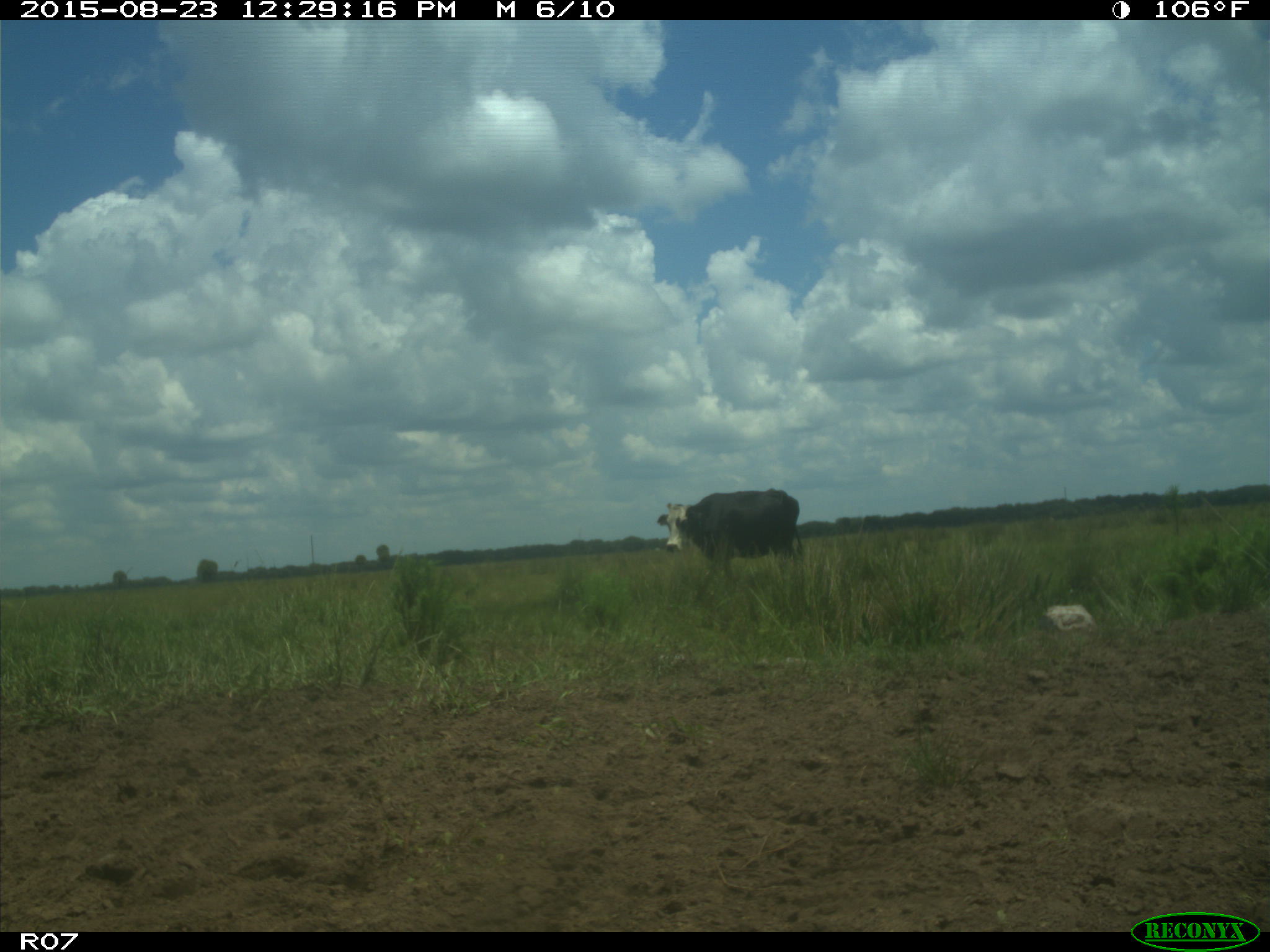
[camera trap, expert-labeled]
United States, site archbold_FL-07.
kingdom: Animalia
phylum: Chordata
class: Mammalia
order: Artiodactyla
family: Bovidae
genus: Bos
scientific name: Bos taurus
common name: domestic cow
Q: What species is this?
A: Bos taurus (domestic cow).